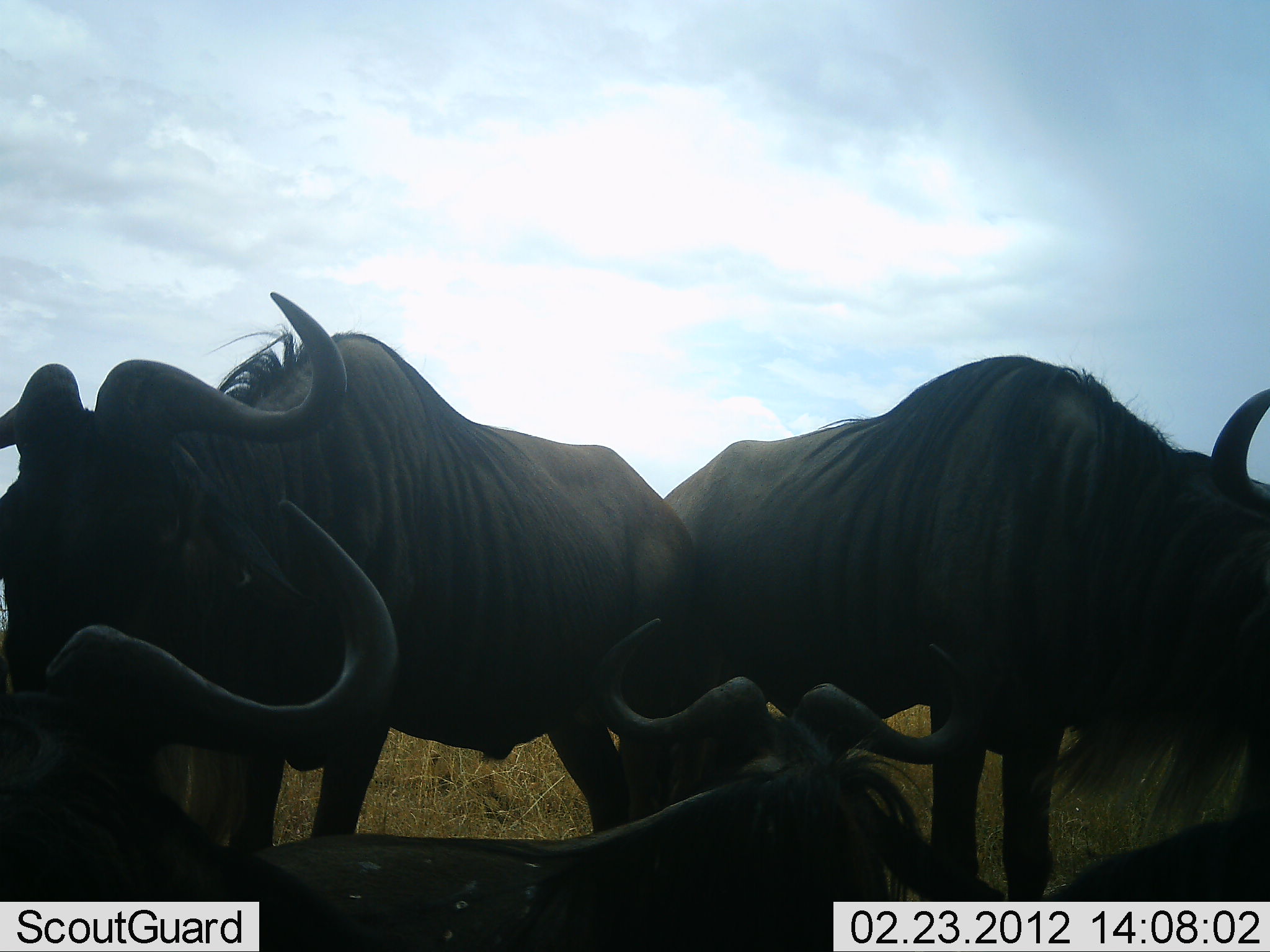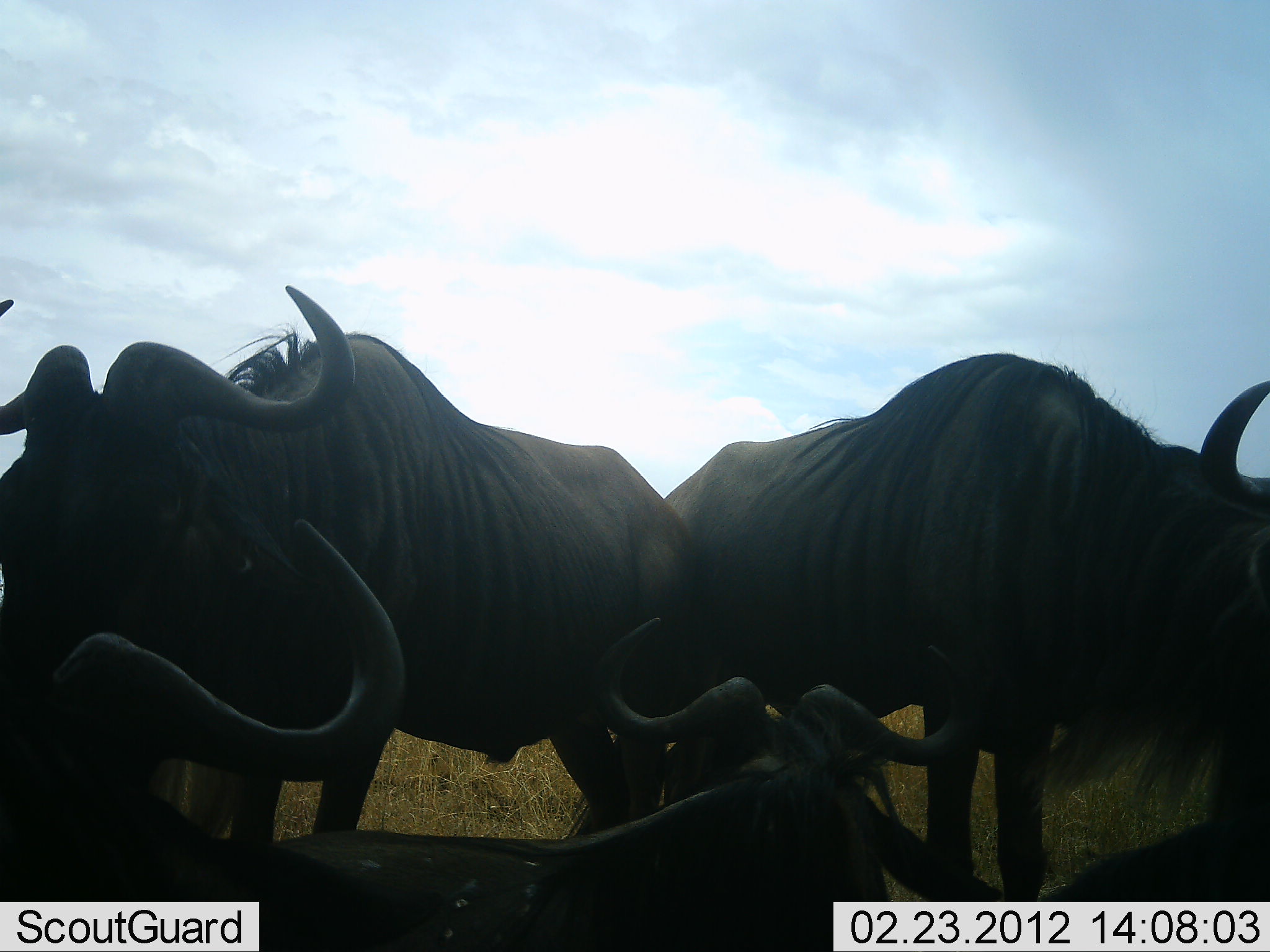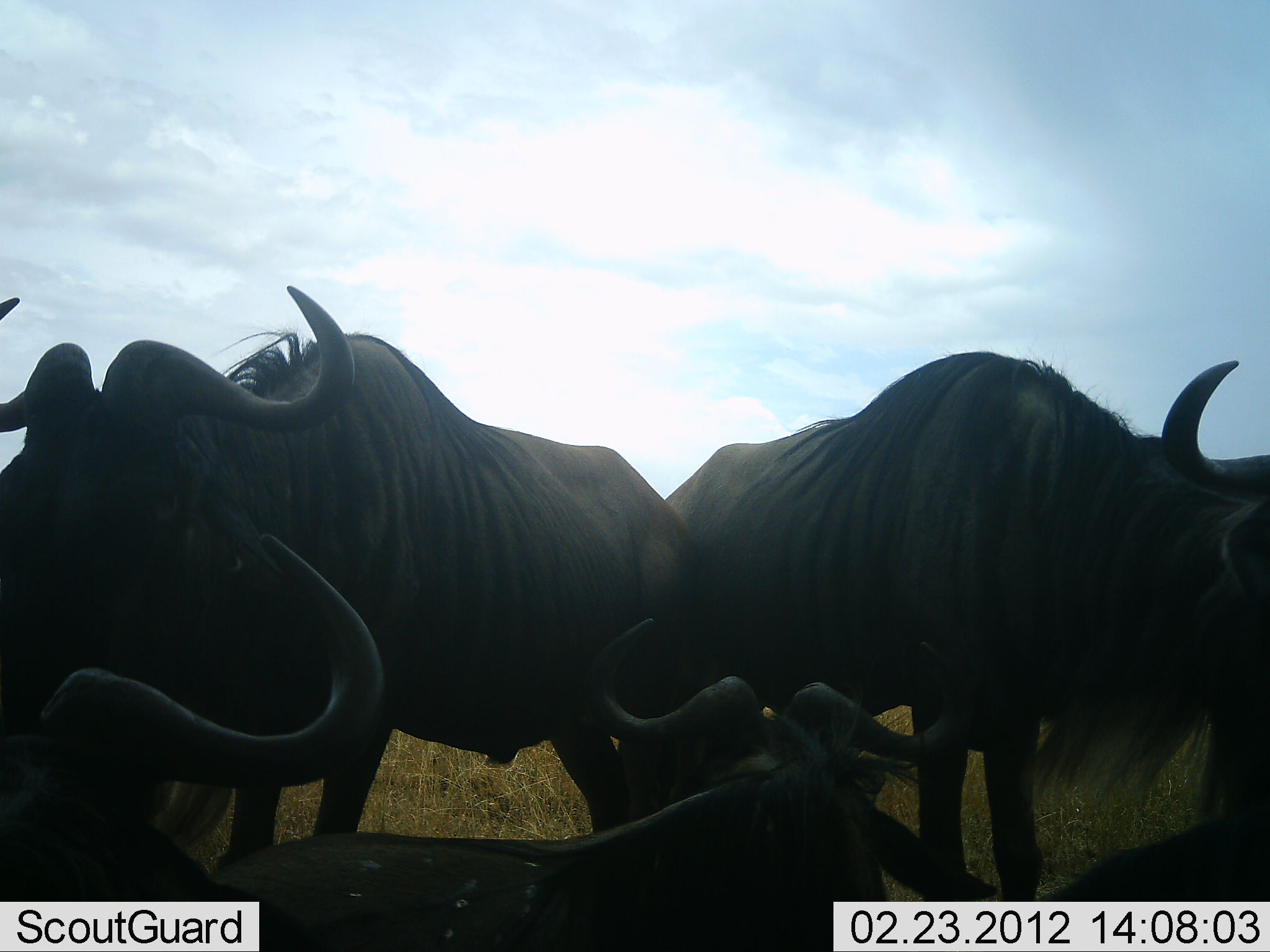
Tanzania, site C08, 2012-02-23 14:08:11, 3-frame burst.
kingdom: Animalia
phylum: Chordata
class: Mammalia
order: Artiodactyla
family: Bovidae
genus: Connochaetes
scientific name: Connochaetes taurinus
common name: blue wildebeest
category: wildebeest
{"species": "wildebeest (blue wildebeest) (Connochaetes taurinus)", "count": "4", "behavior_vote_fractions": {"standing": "73%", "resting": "100%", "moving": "0%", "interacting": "0%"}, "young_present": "0%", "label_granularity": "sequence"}